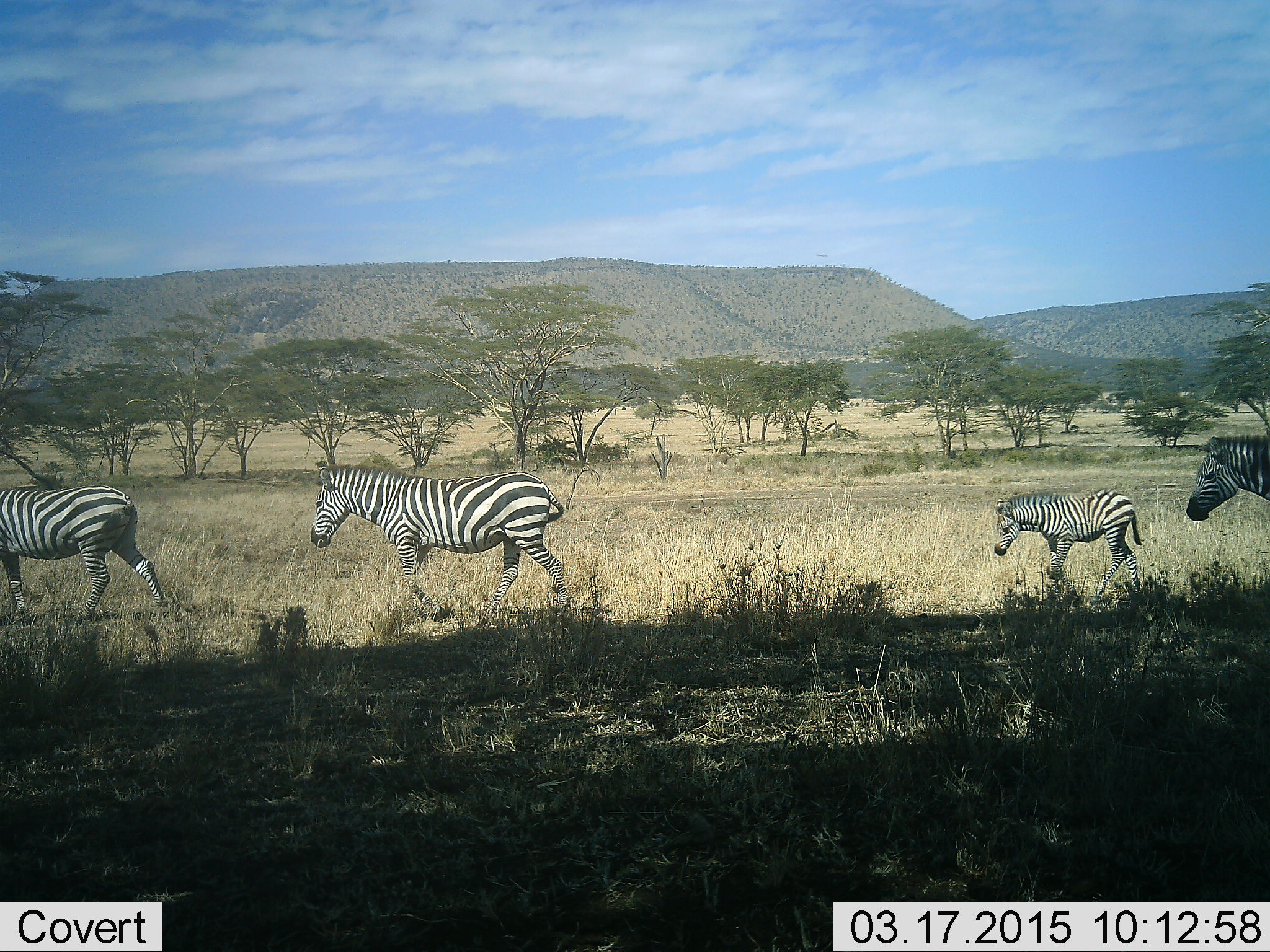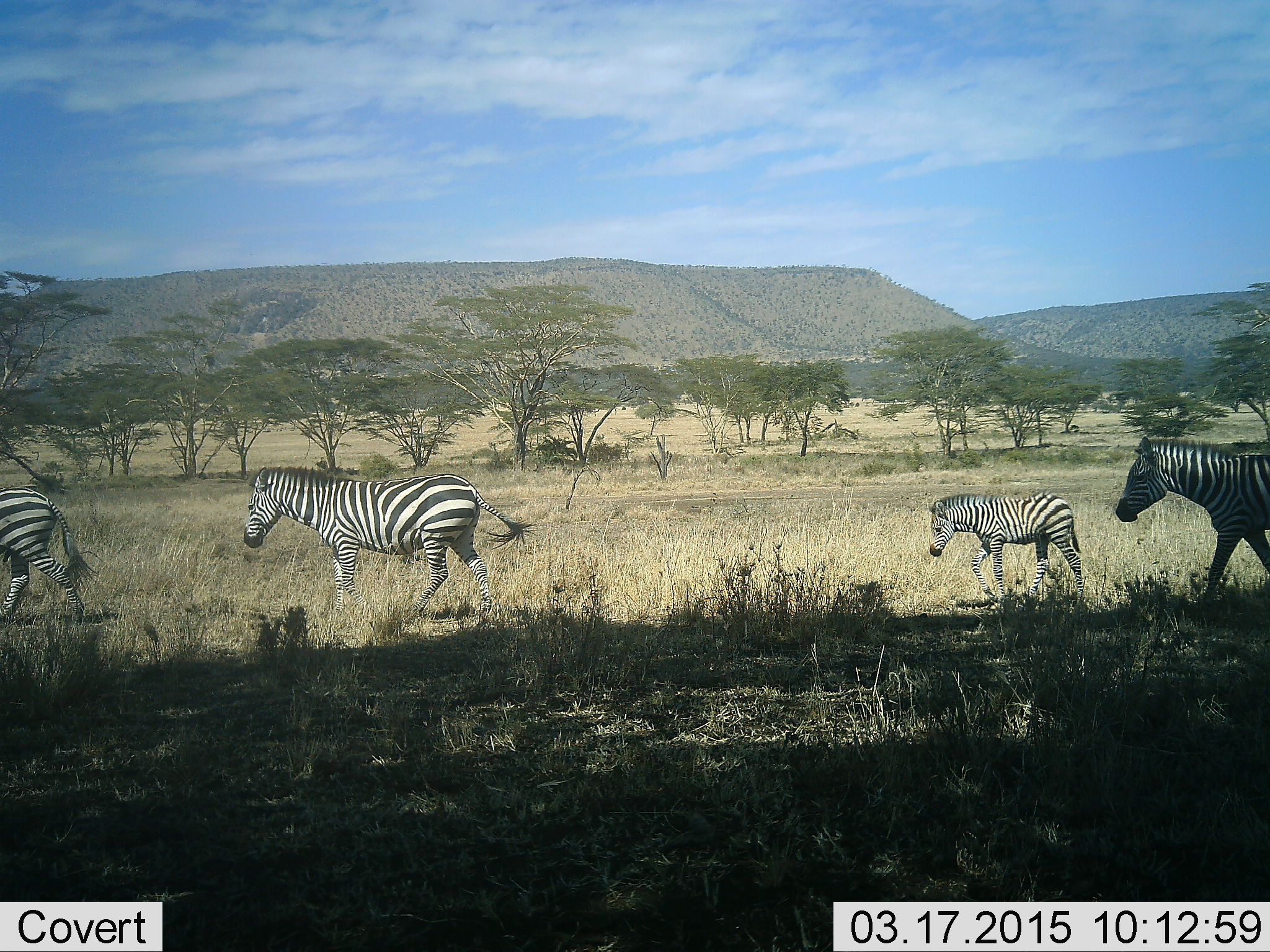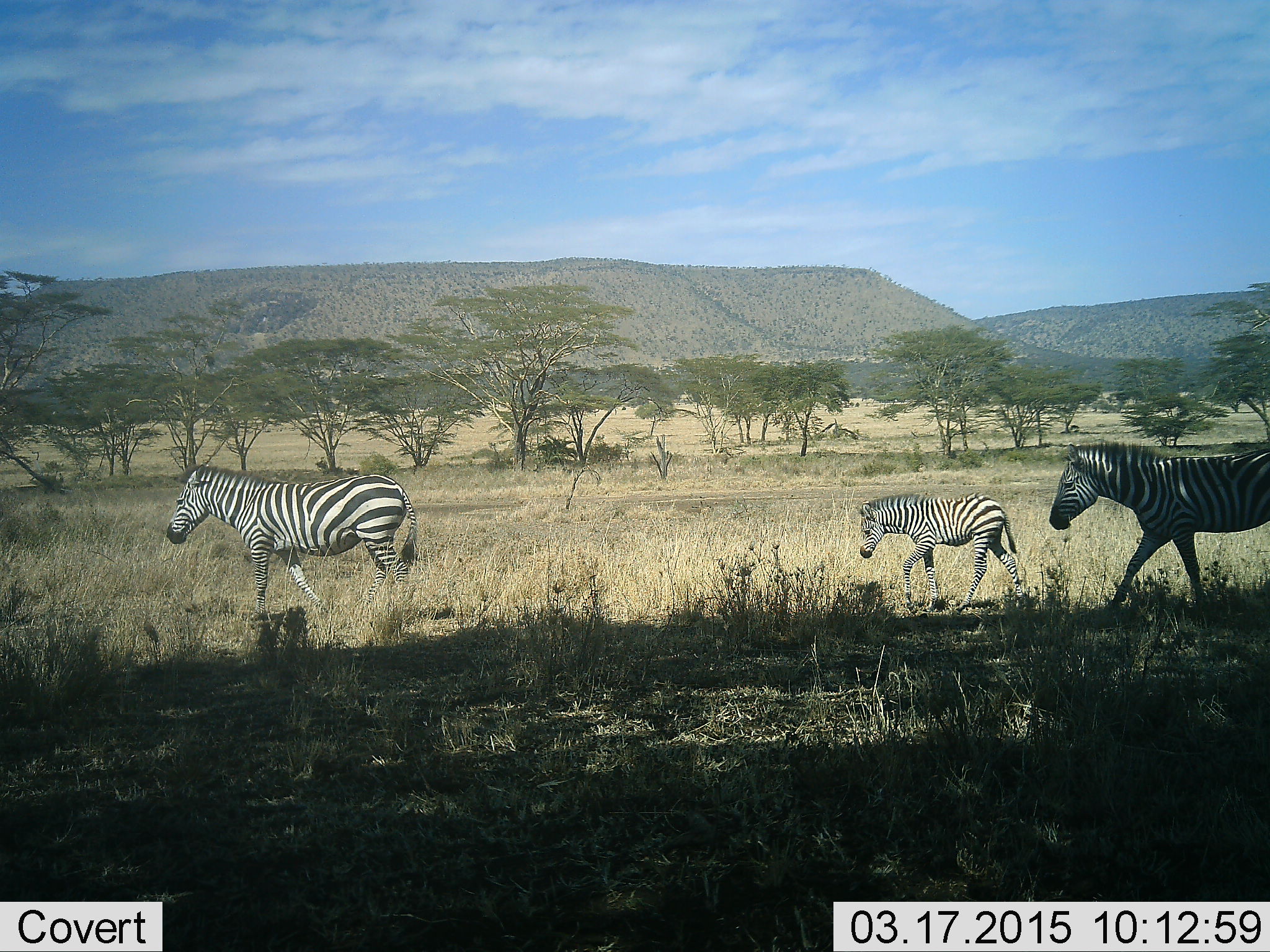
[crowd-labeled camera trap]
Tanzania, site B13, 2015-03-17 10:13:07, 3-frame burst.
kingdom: Animalia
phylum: Chordata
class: Mammalia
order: Perissodactyla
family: Equidae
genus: Equus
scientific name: Equus quagga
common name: plains zebra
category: zebra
Zebra (plains zebra) (Equus quagga), count 4. Behavior (volunteer vote fractions): standing 0%, resting 0%, moving 100%, interacting 0%. Young present (vote fraction): 80%. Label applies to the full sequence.